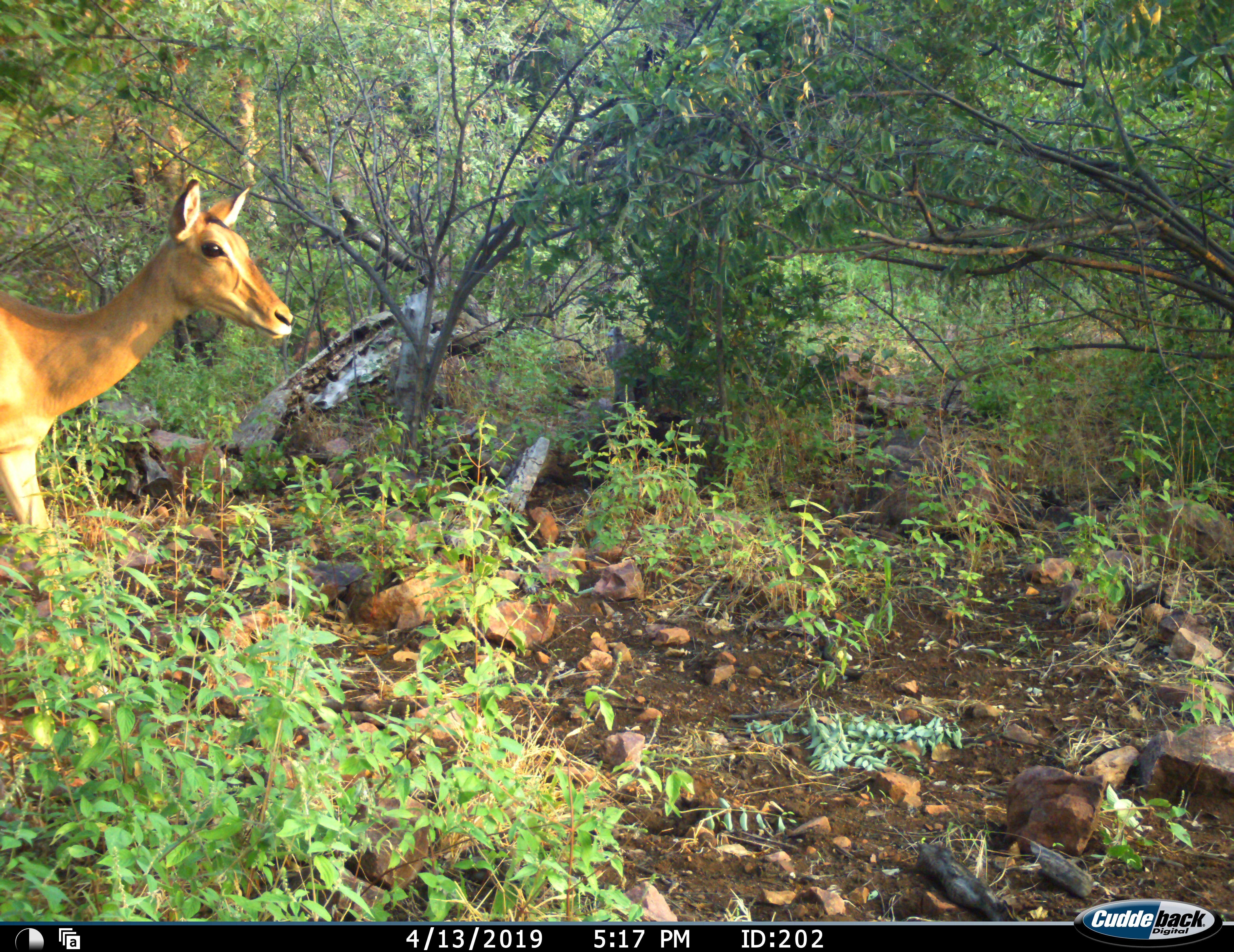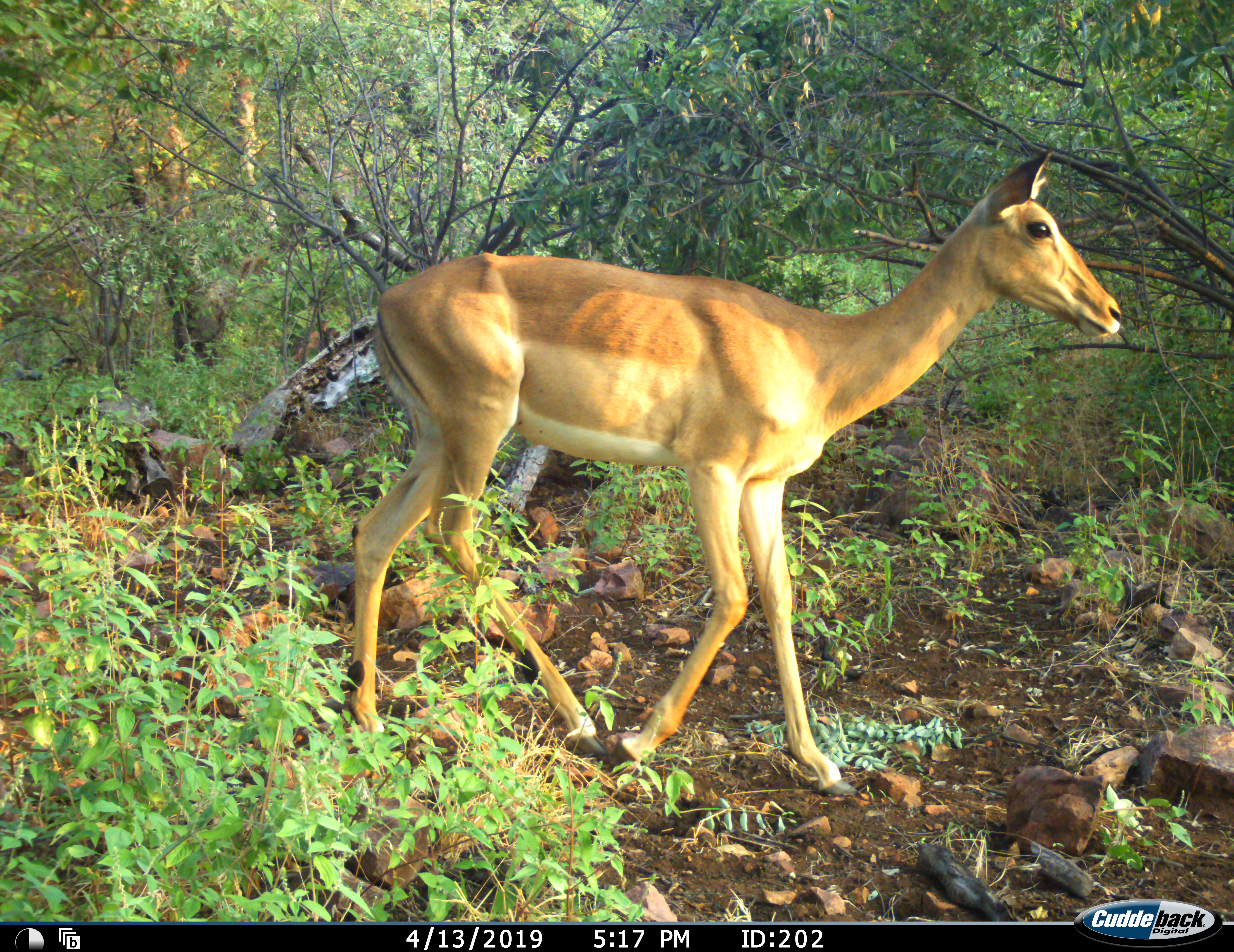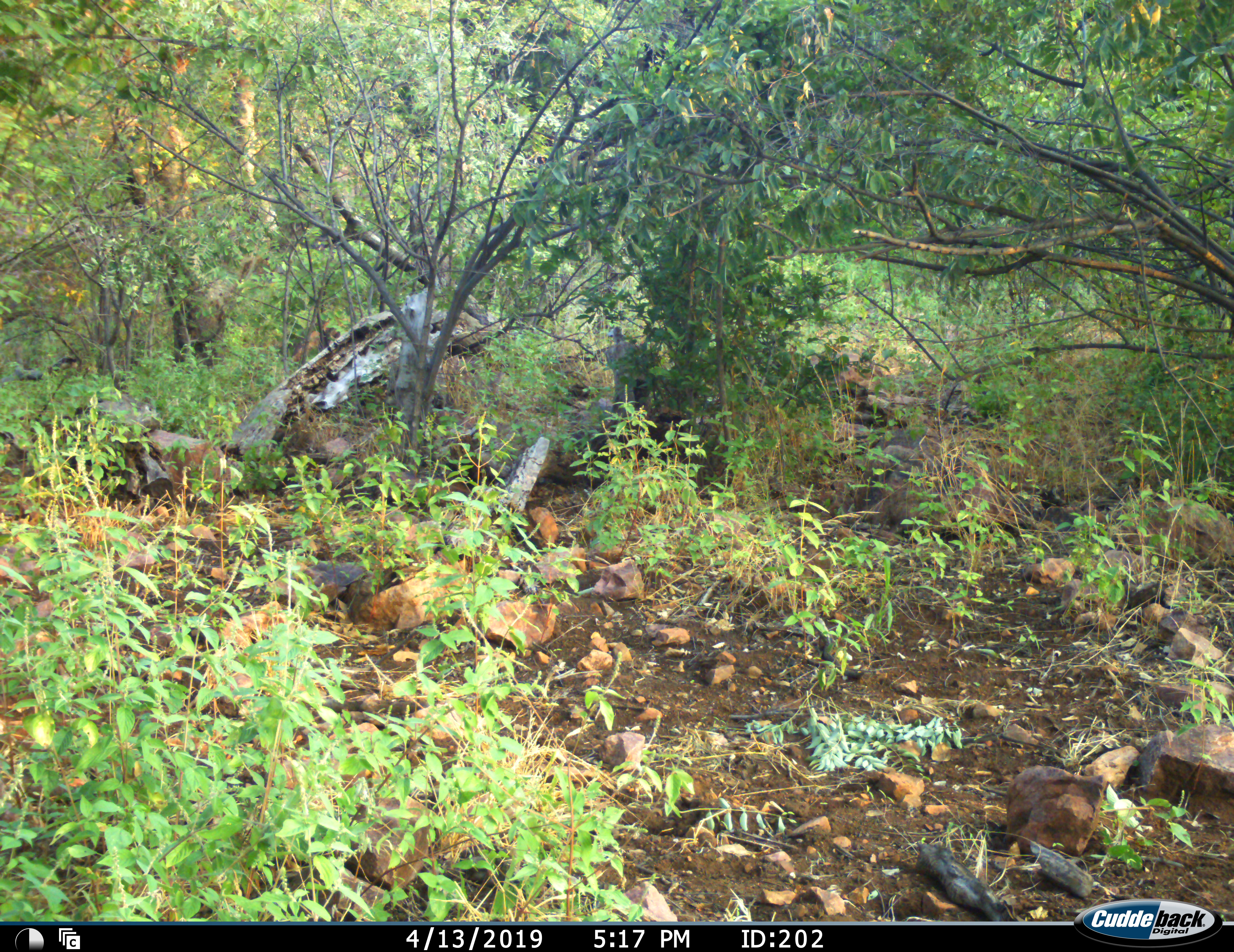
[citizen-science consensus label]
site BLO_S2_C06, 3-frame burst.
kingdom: Animalia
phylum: Chordata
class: Mammalia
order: Artiodactyla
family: Bovidae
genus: Aepyceros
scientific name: Aepyceros melampus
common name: impala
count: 1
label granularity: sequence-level